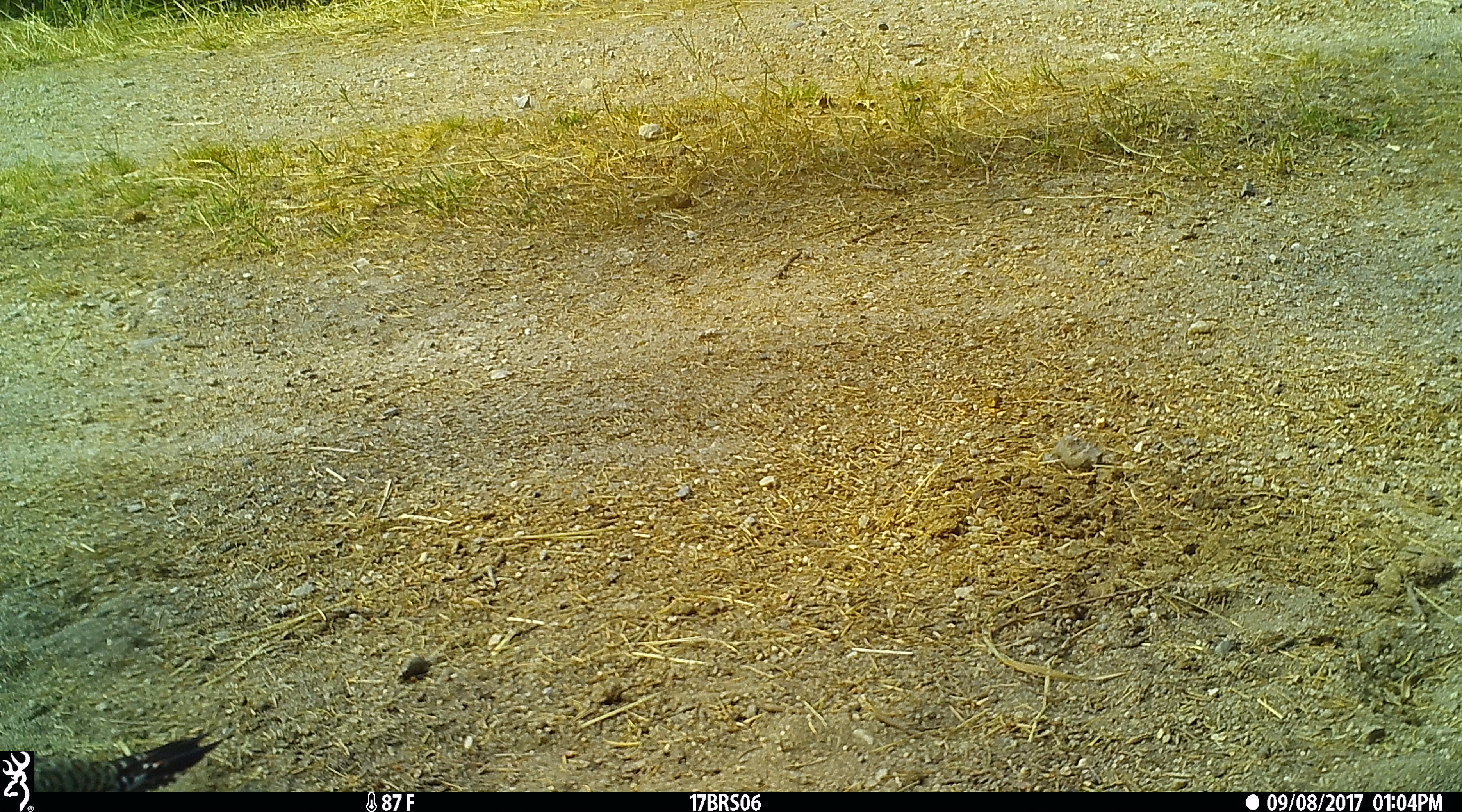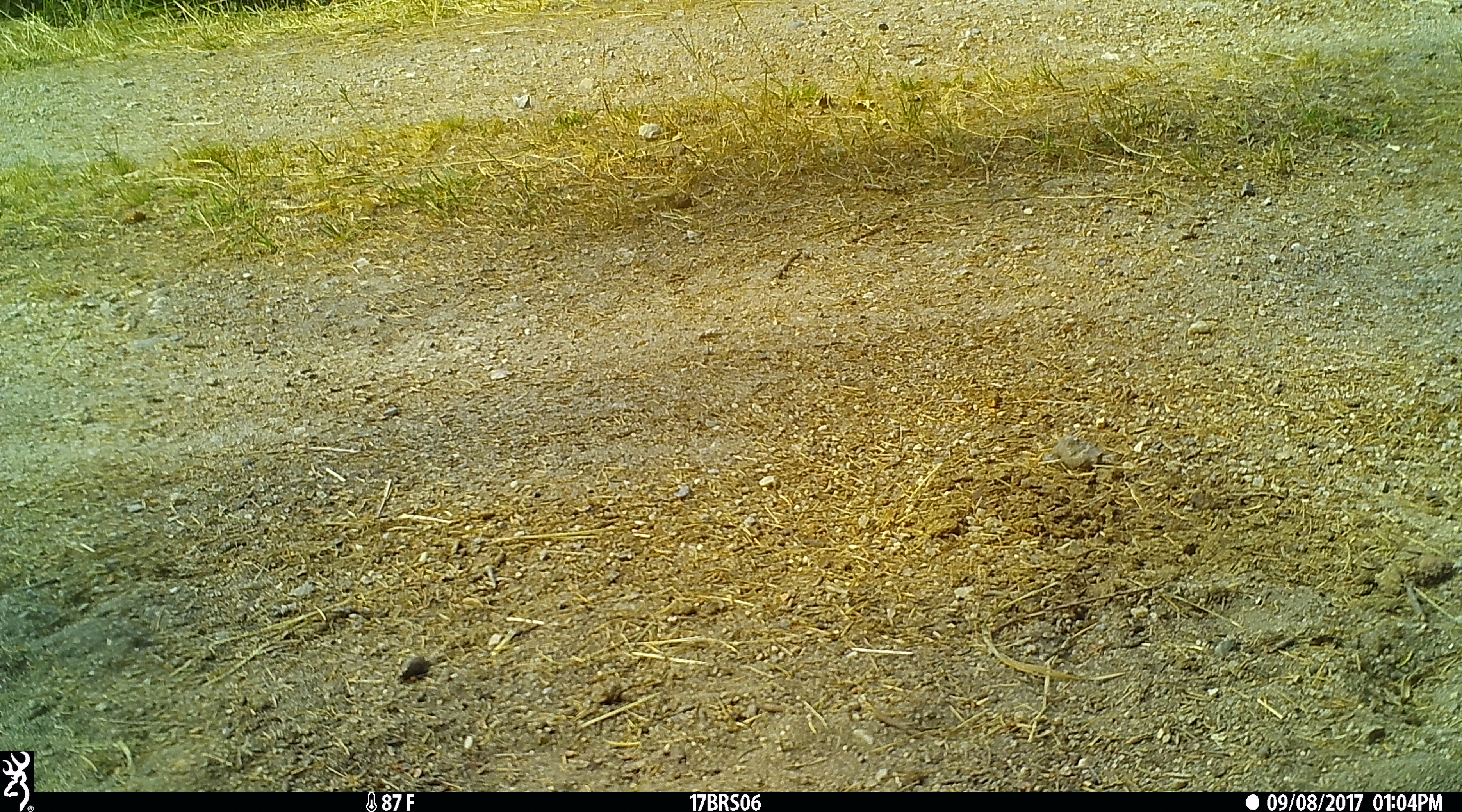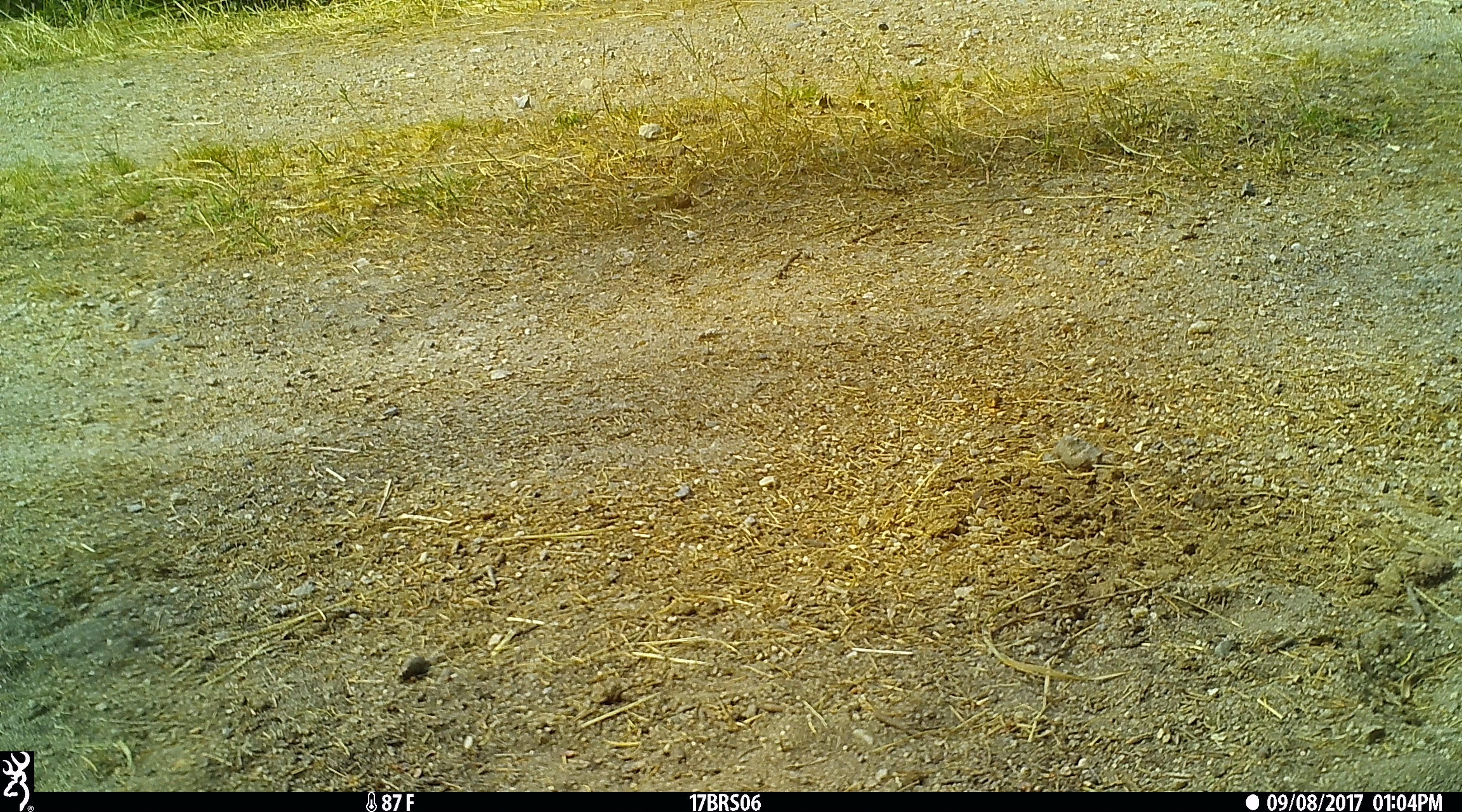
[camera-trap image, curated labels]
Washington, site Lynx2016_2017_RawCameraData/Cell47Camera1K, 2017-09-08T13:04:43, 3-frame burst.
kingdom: Animalia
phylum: Chordata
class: Aves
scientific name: Aves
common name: birds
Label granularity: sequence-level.